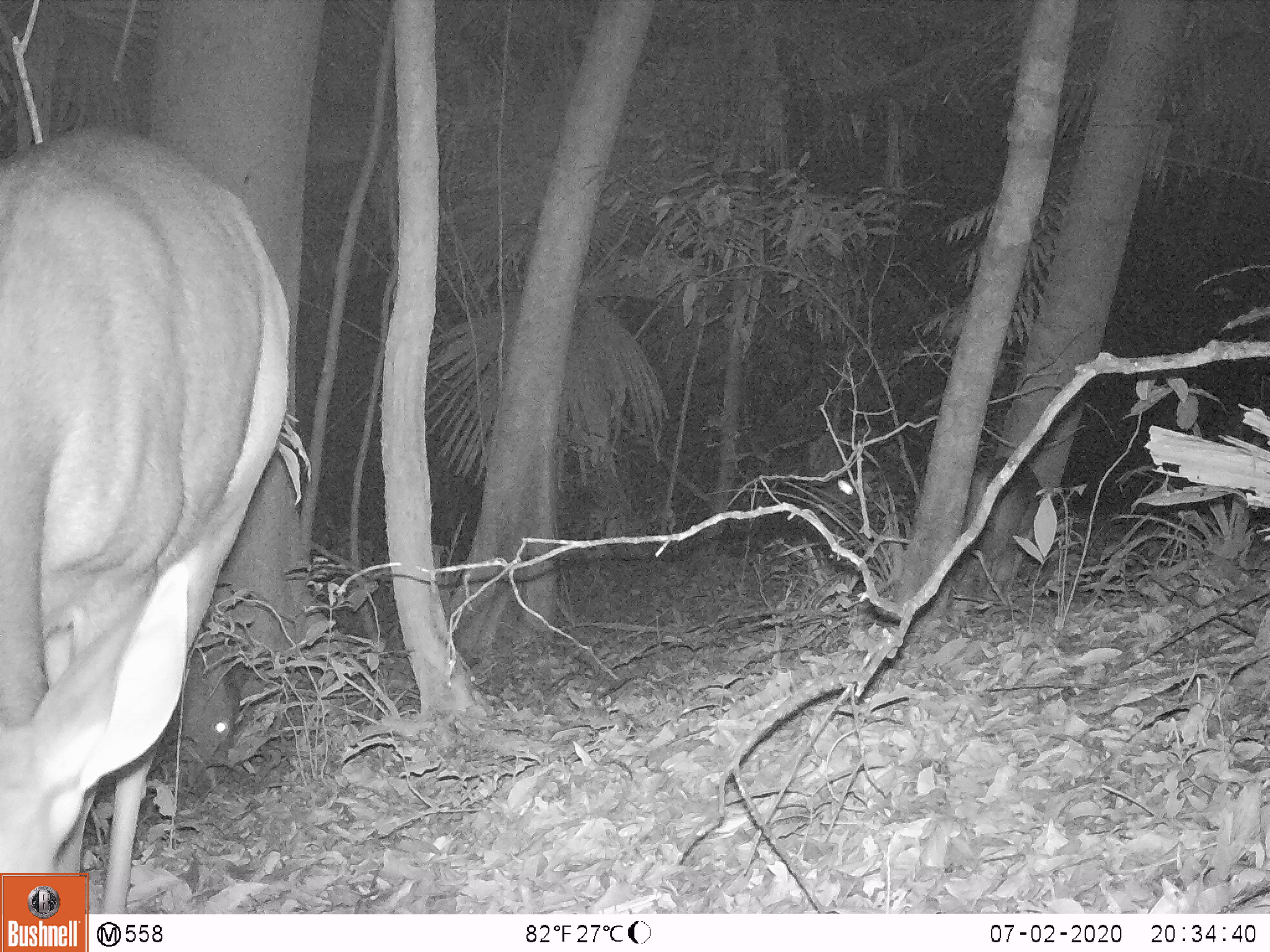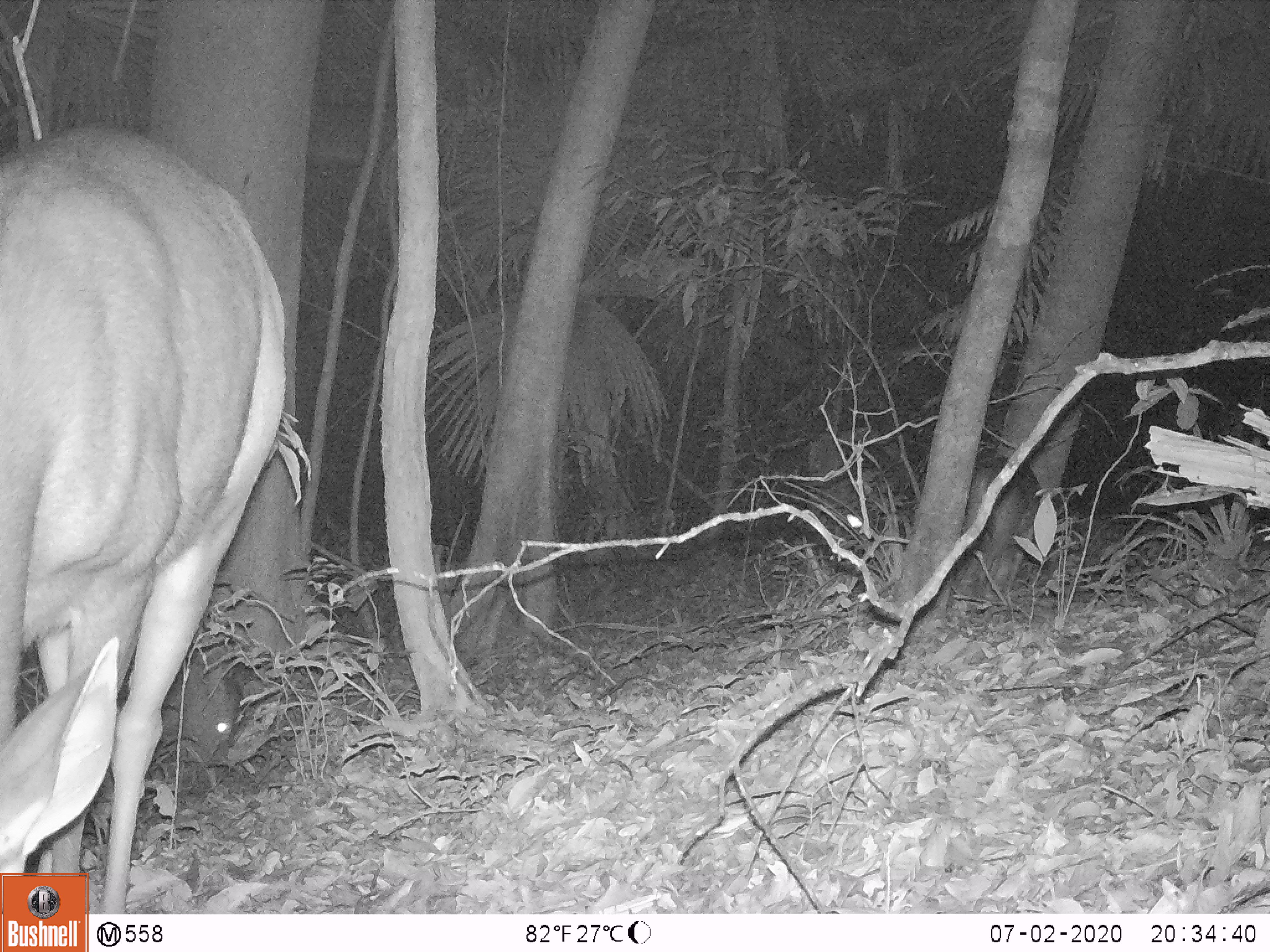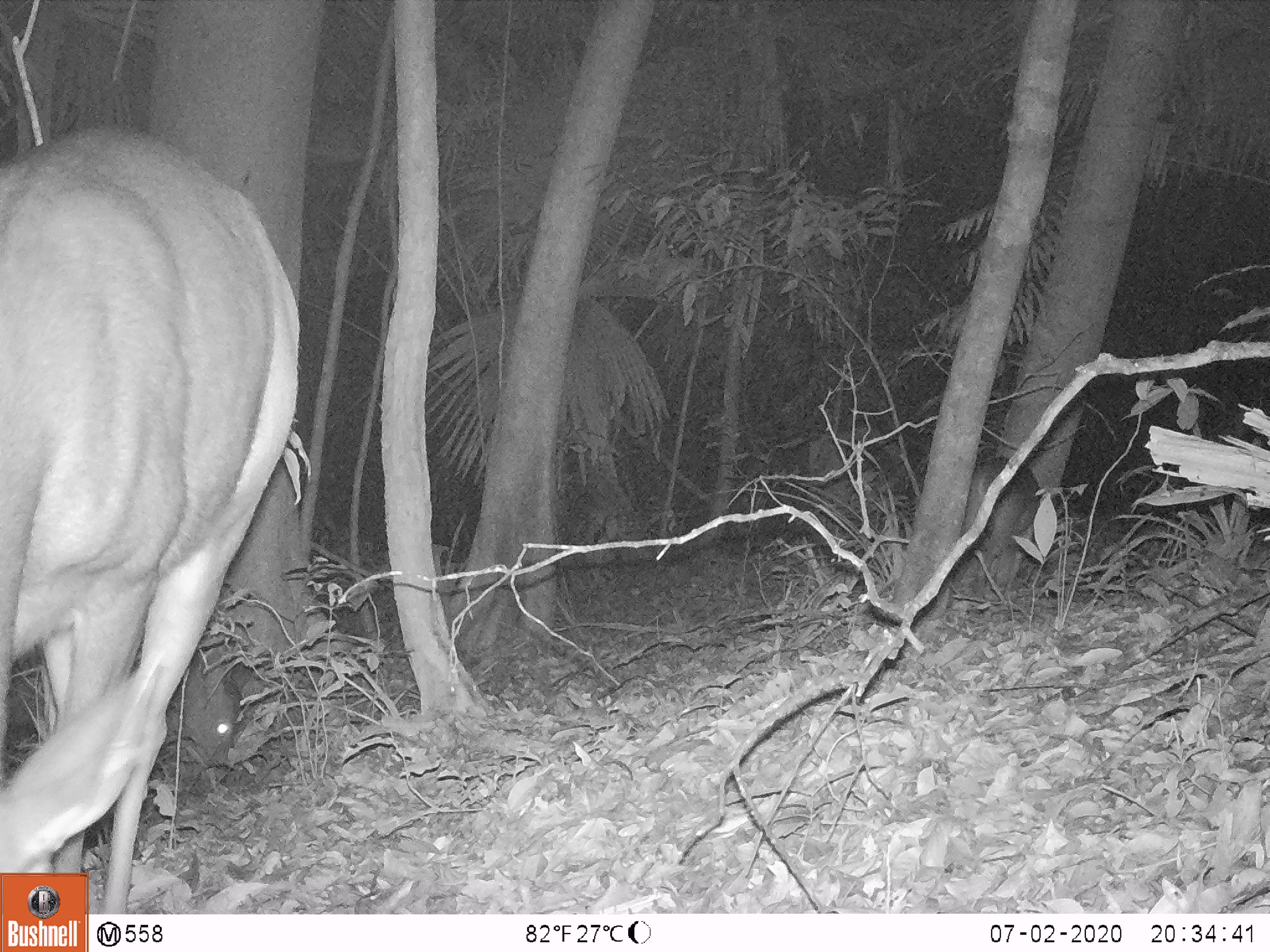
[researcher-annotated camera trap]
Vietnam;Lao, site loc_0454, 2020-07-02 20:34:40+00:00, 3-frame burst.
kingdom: Animalia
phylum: Chordata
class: Mammalia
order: Artiodactyla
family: Cervidae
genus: Rusa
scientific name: Rusa unicolor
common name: sambar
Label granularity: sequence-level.